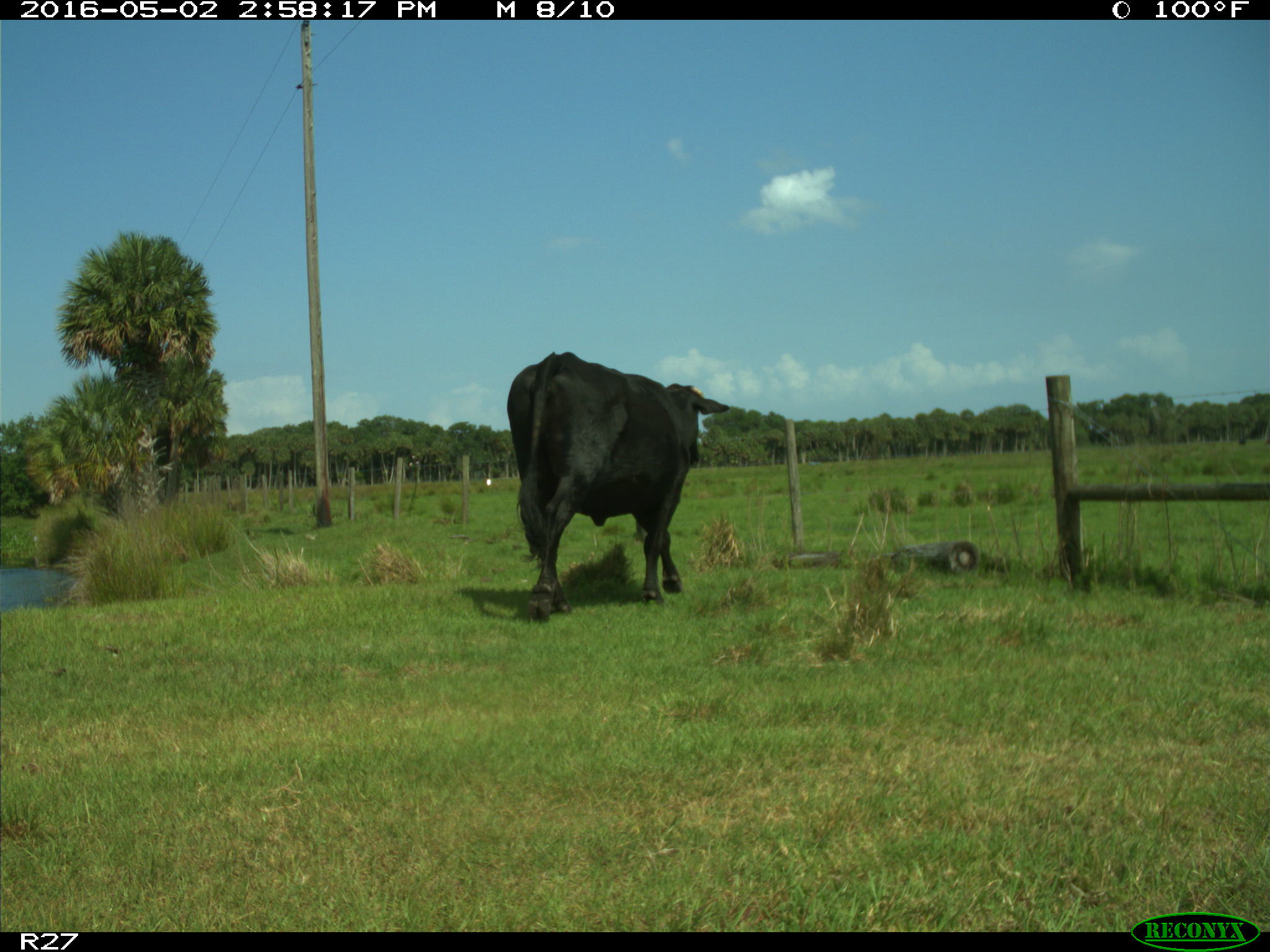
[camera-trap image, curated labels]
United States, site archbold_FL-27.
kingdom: Animalia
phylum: Chordata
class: Mammalia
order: Artiodactyla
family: Bovidae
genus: Bos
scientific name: Bos taurus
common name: domestic cow